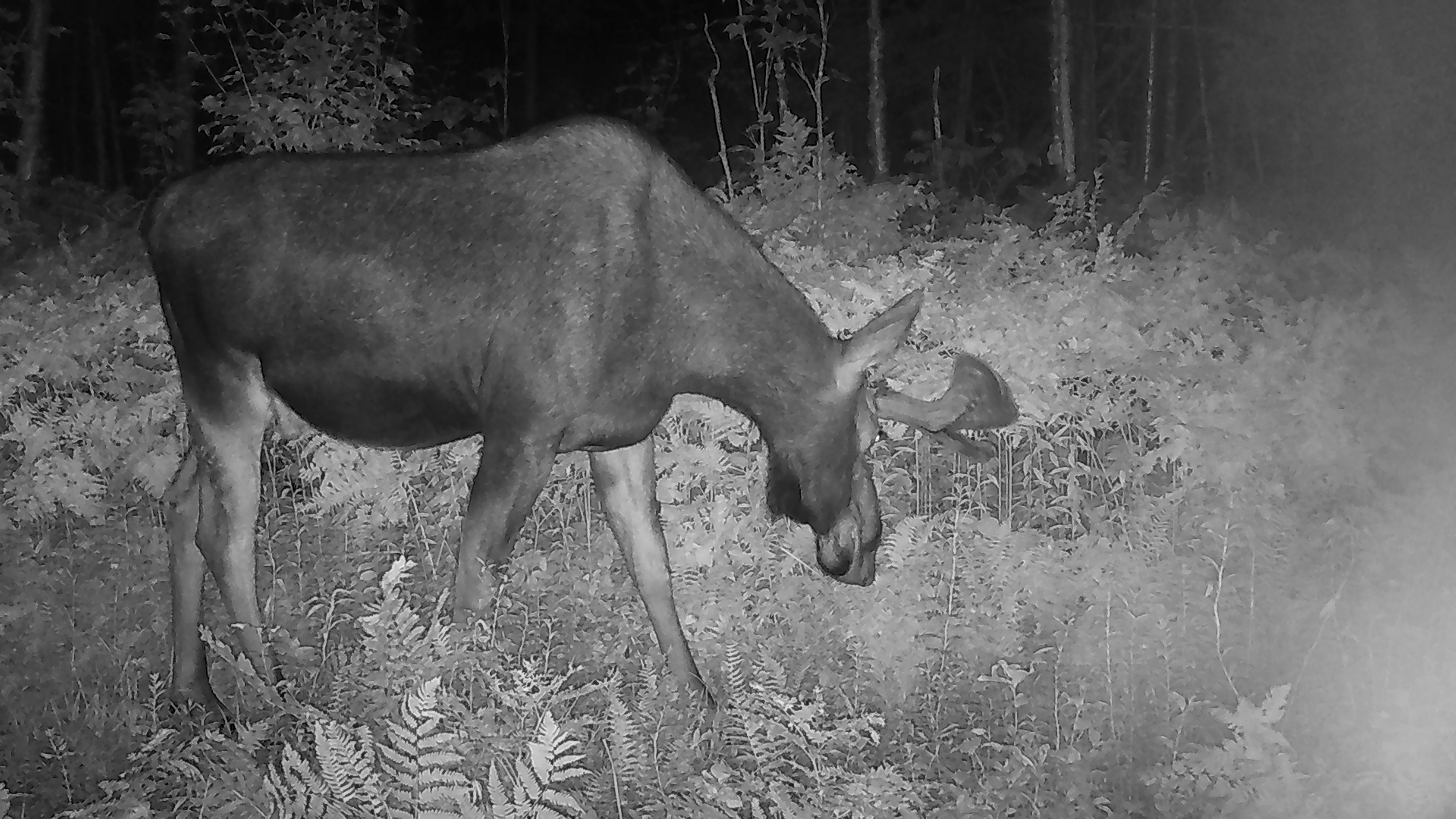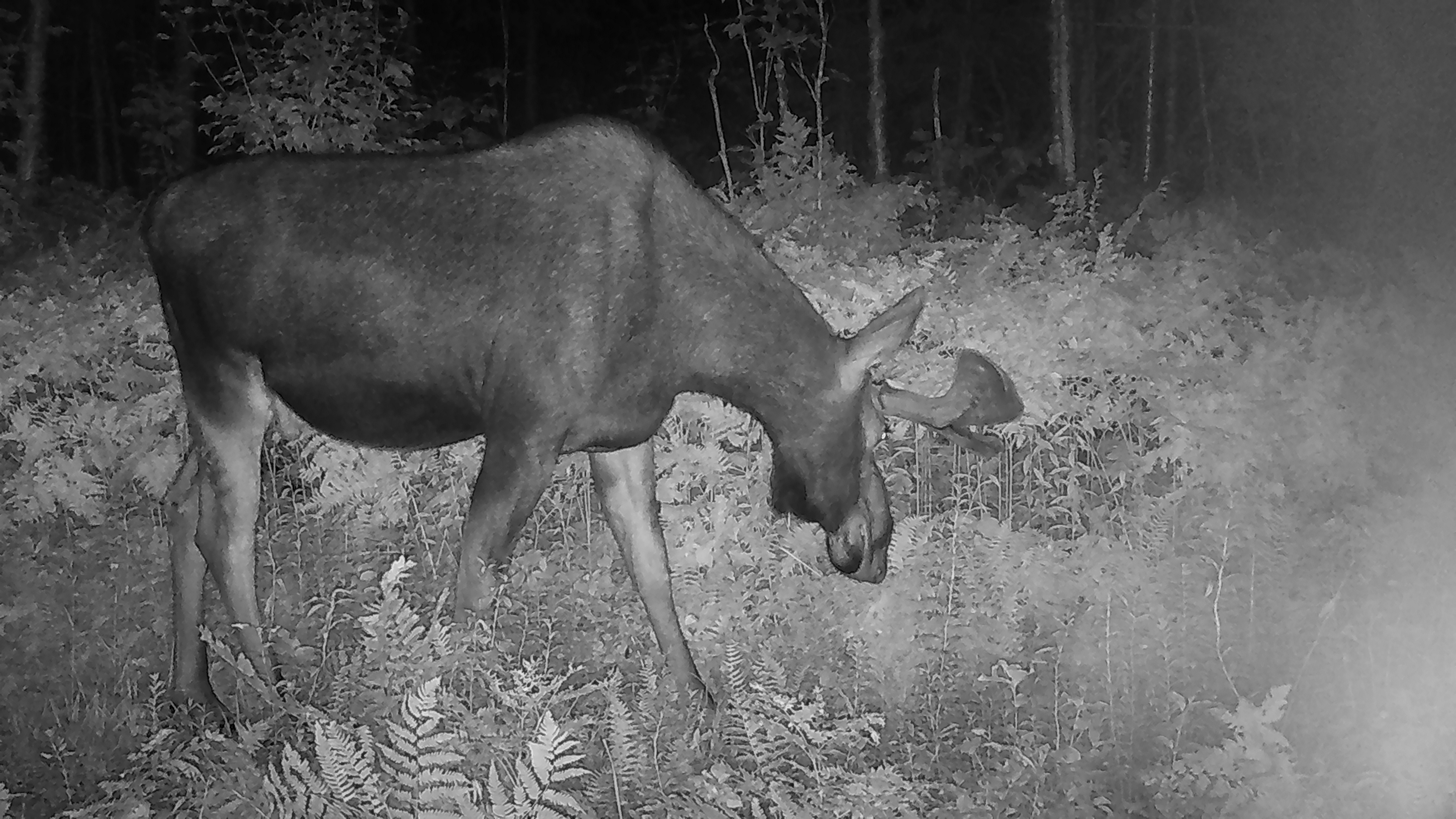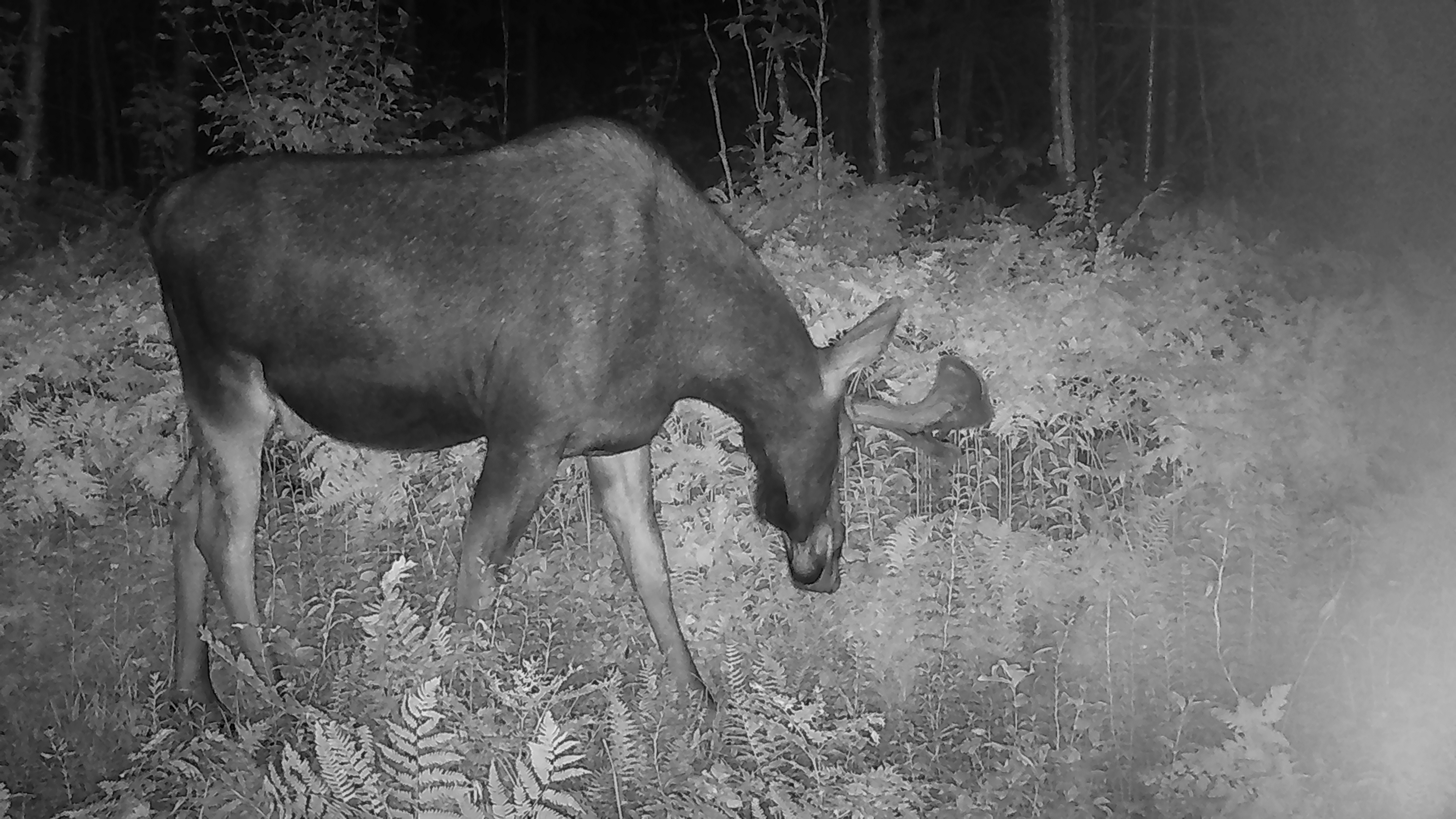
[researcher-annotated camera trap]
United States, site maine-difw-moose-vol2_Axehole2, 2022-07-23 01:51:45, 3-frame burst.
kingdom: Animalia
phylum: Chordata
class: Mammalia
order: Artiodactyla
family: Cervidae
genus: Alces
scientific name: Alces alces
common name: moose